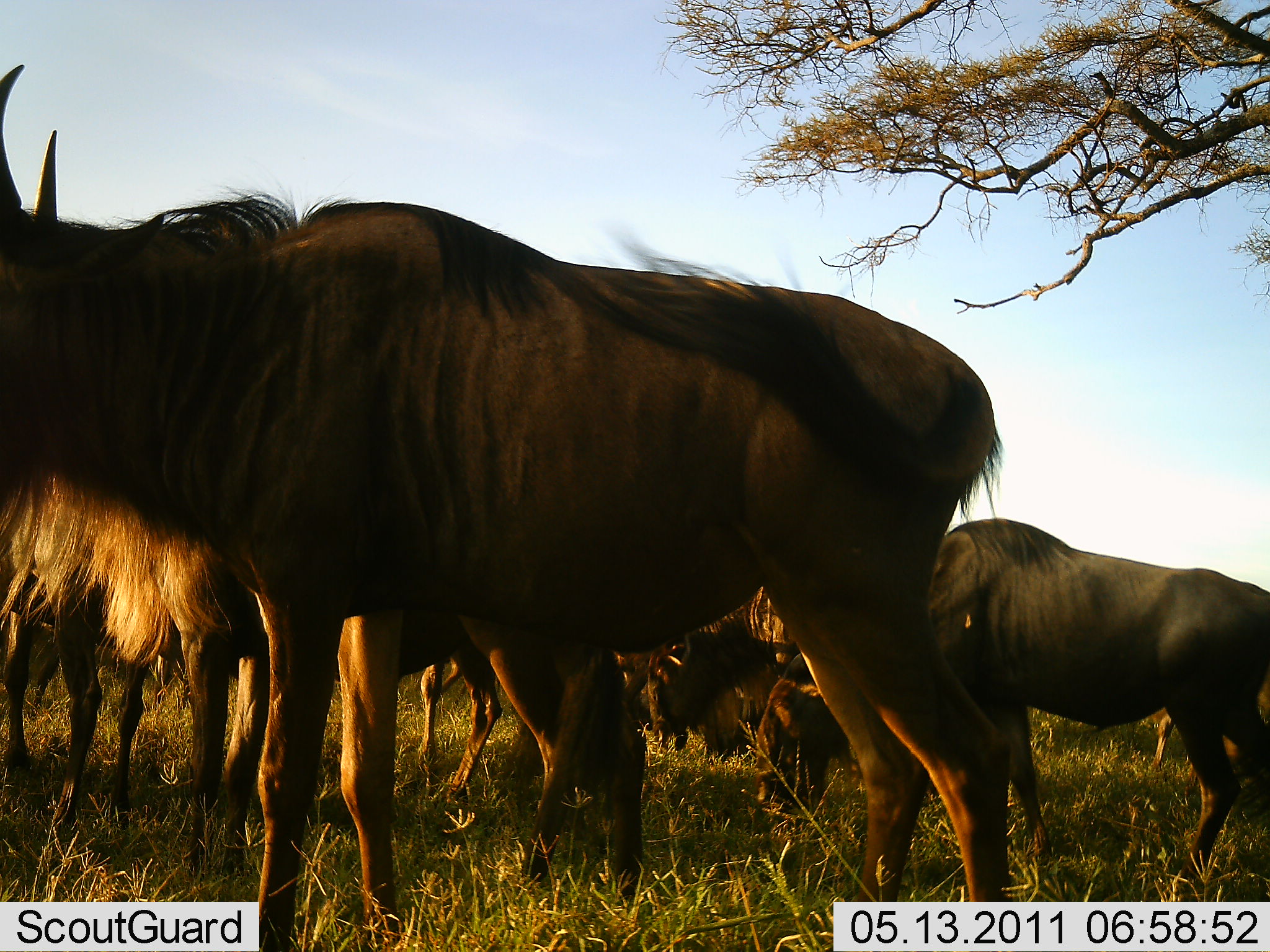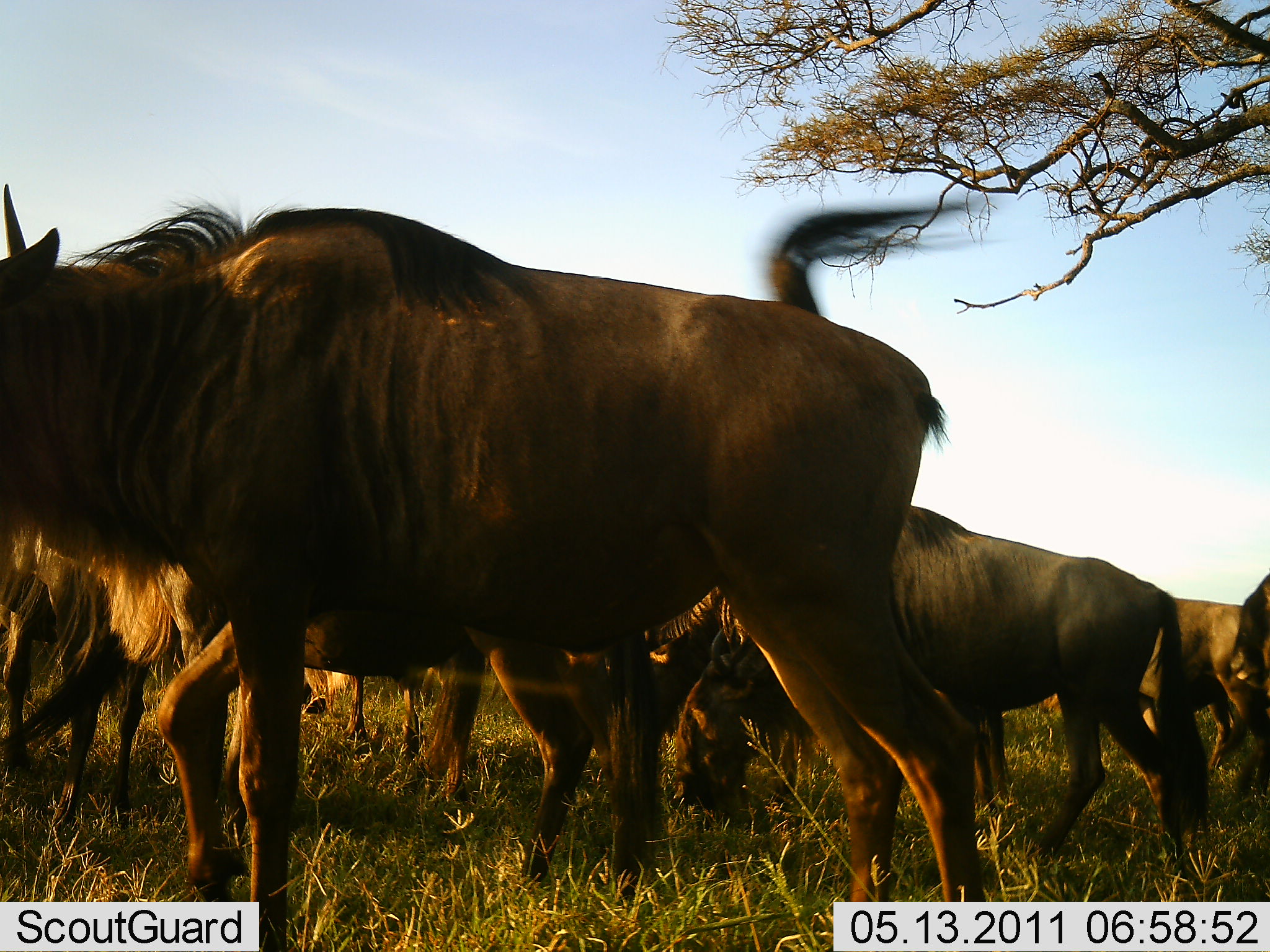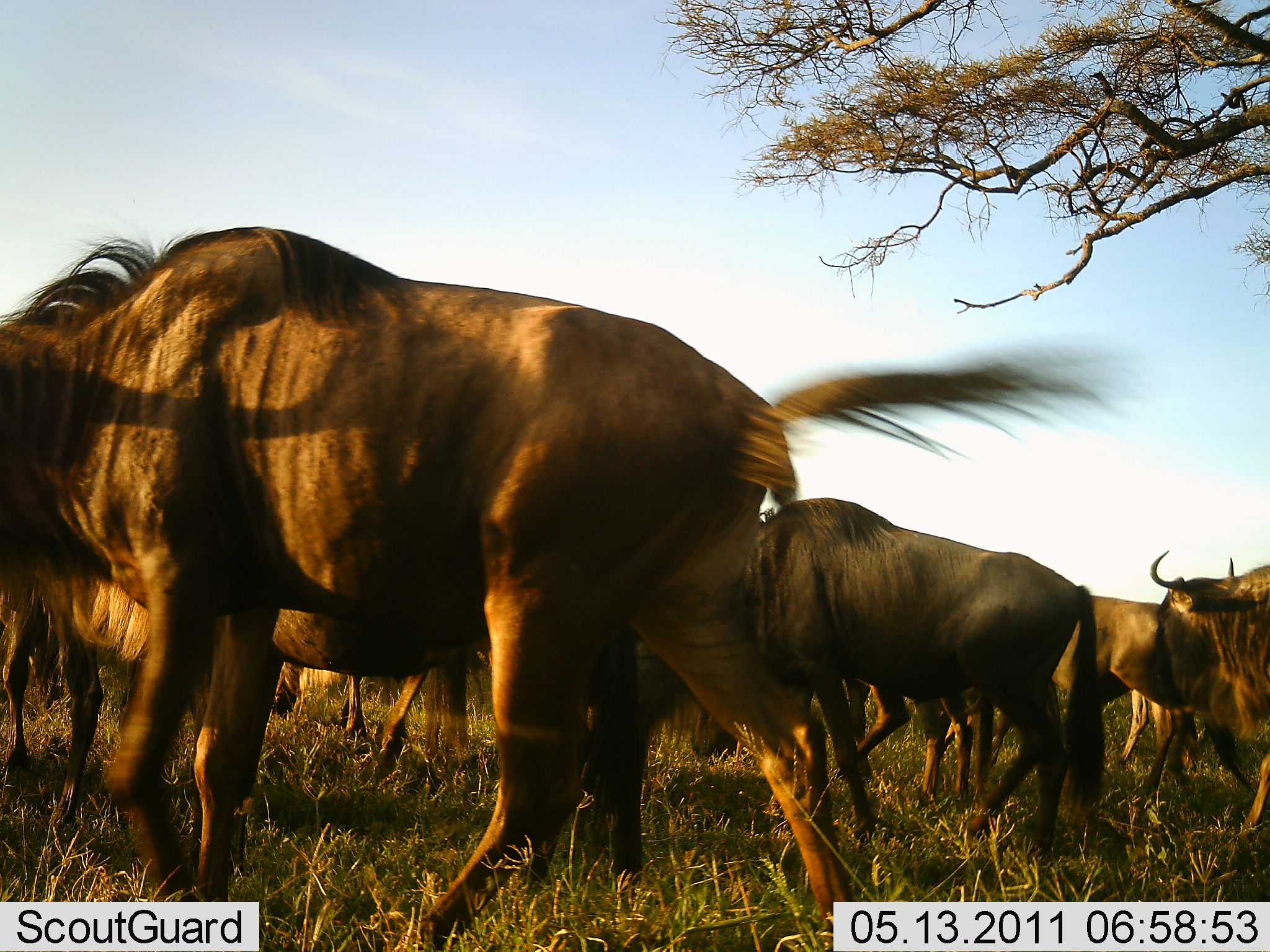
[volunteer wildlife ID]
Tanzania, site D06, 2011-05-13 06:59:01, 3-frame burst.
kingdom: Animalia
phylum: Chordata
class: Mammalia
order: Artiodactyla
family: Bovidae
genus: Connochaetes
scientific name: Connochaetes taurinus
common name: blue wildebeest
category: wildebeest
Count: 11-50.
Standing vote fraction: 36%.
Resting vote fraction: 0%.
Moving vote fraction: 82%.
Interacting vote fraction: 0%.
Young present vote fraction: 0%.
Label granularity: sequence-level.